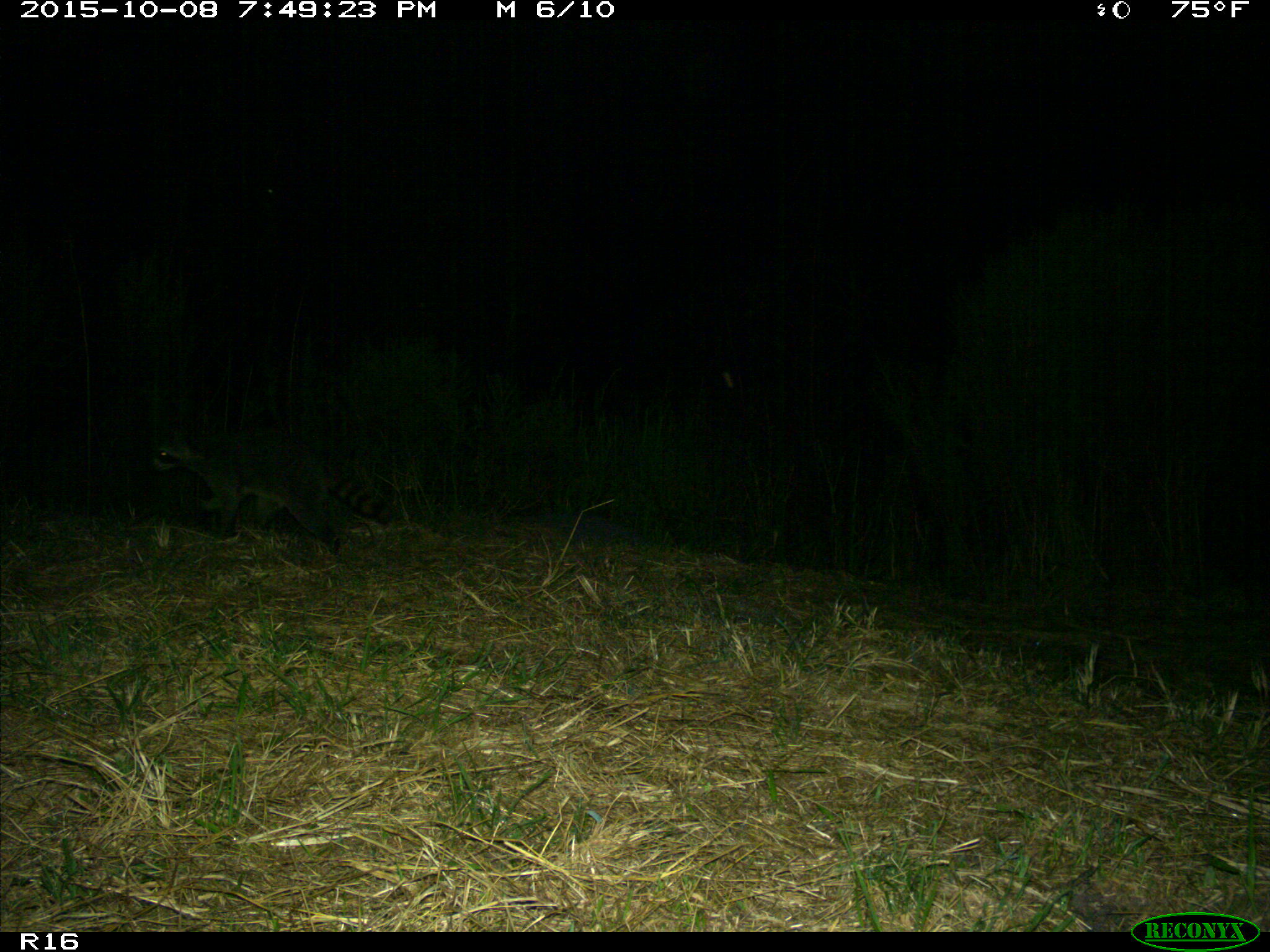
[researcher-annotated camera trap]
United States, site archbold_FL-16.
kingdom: Animalia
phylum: Chordata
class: Mammalia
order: Carnivora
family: Procyonidae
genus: Procyon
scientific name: Procyon lotor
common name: common raccoon